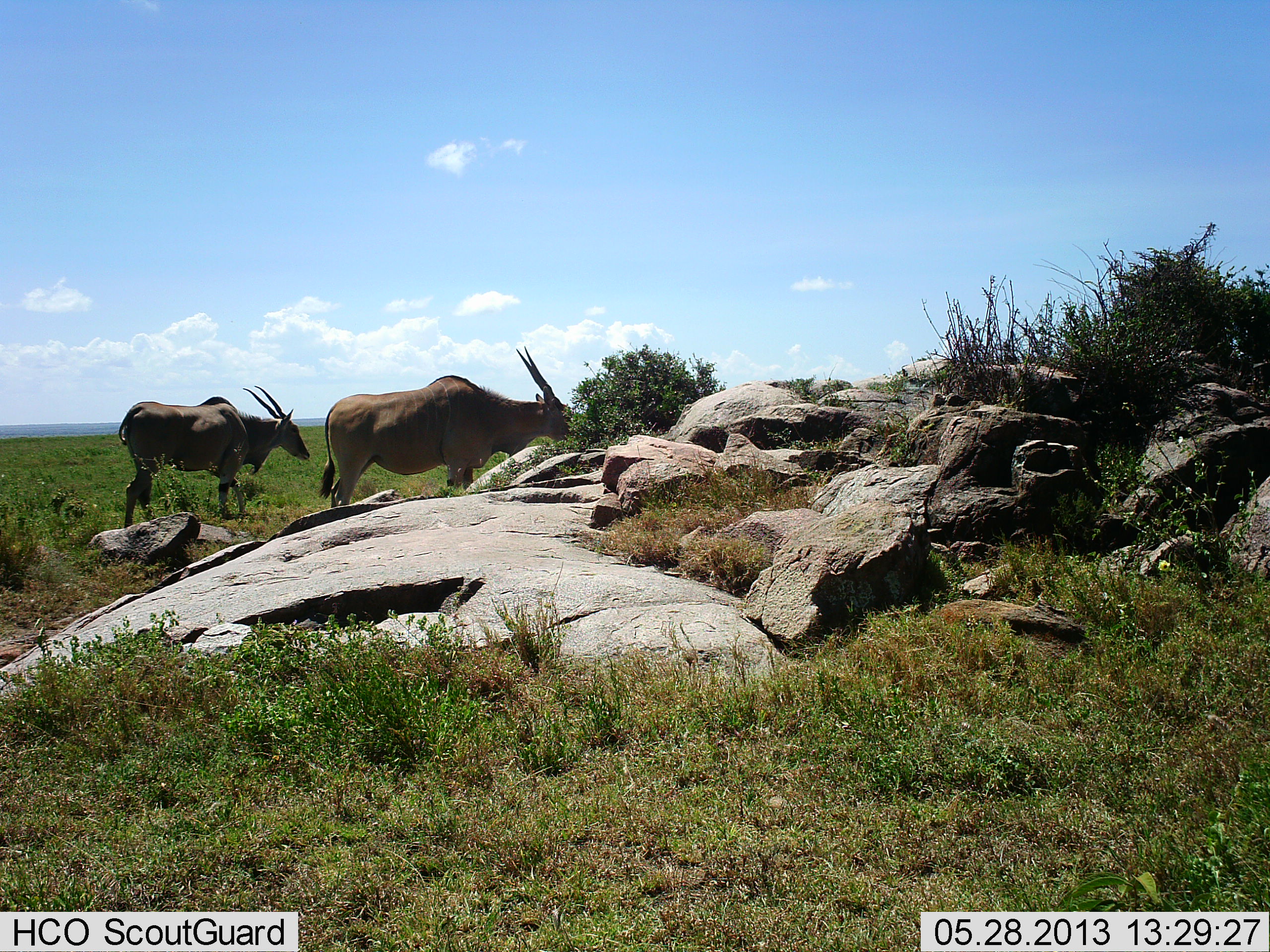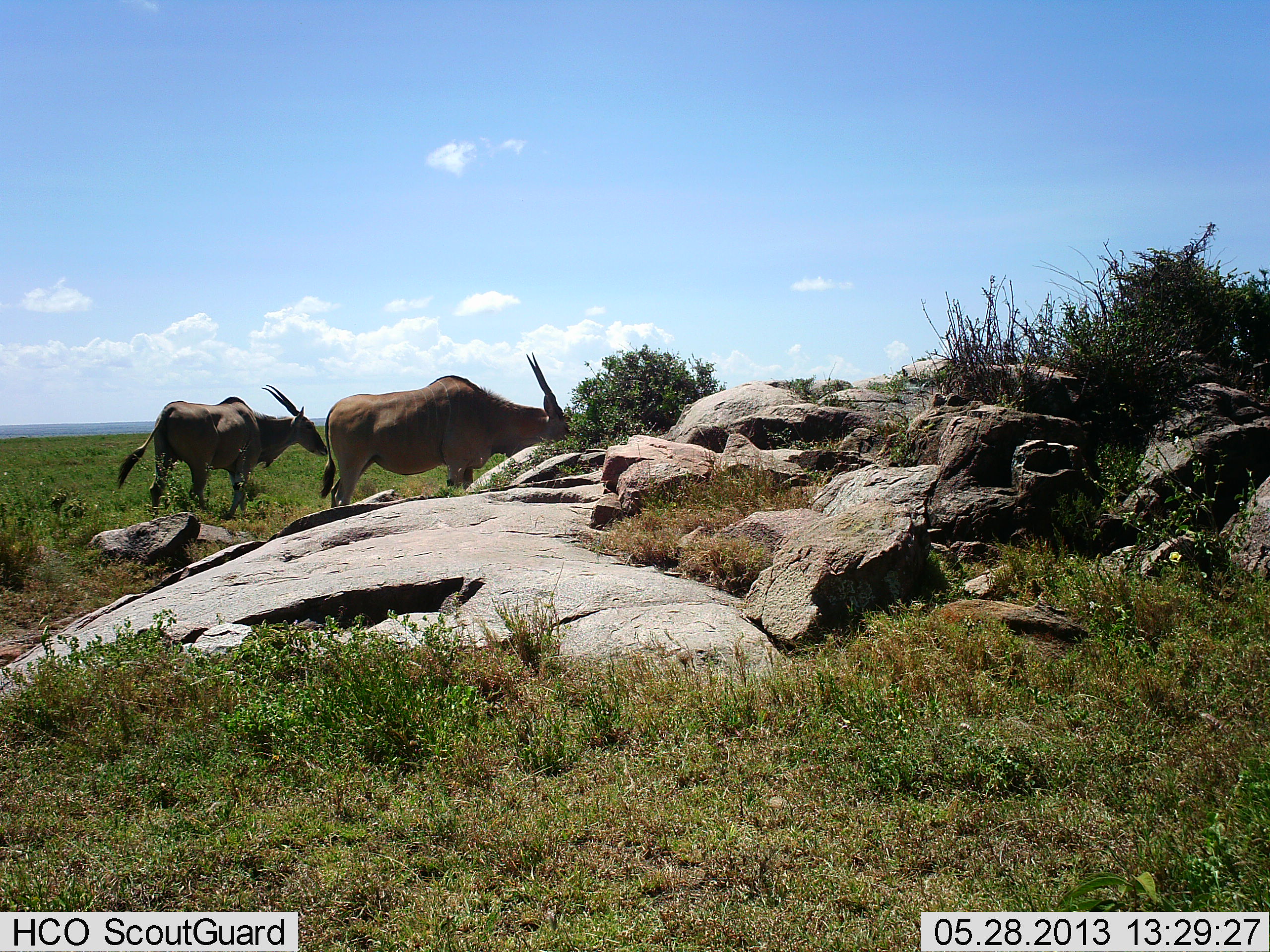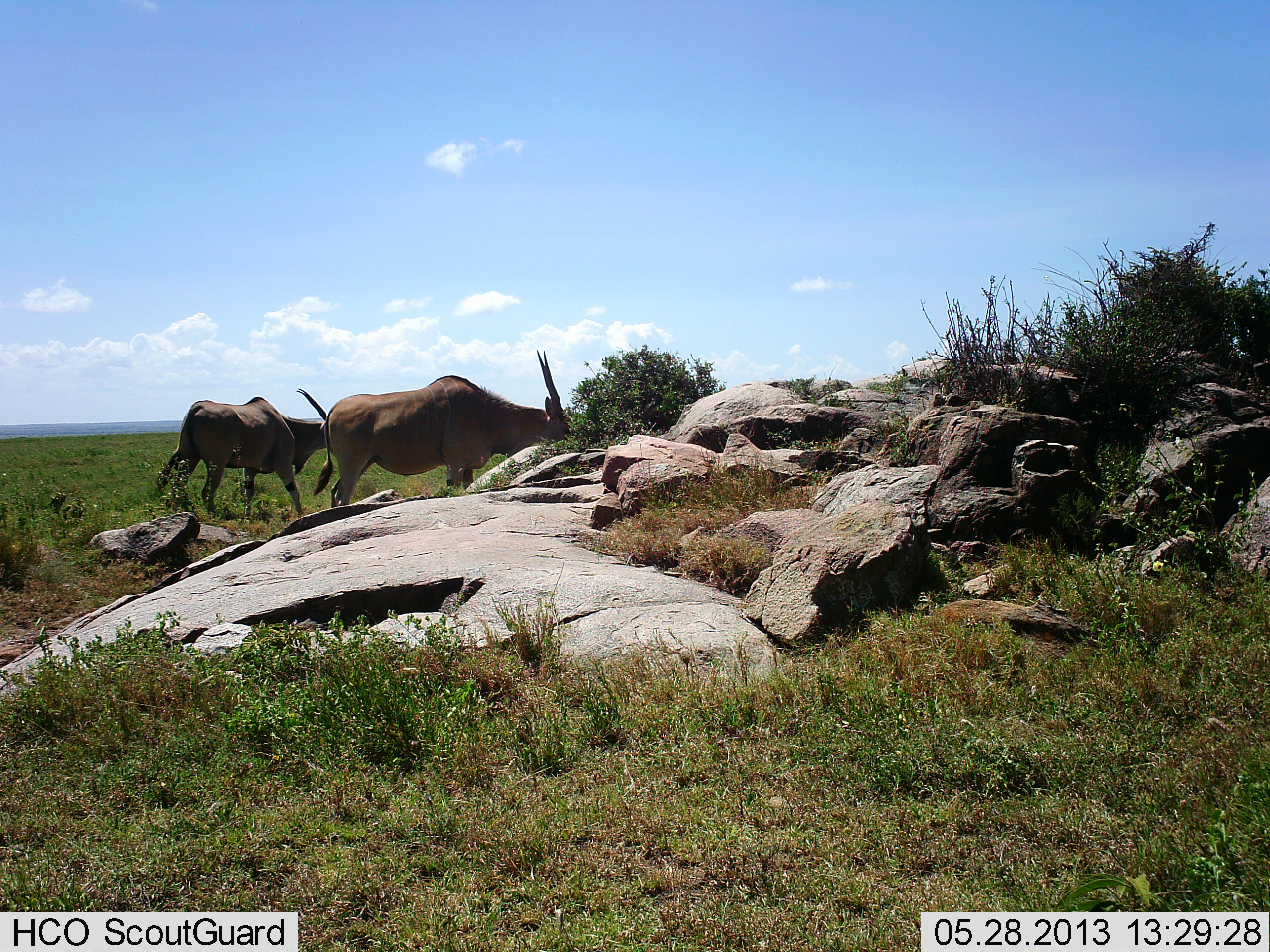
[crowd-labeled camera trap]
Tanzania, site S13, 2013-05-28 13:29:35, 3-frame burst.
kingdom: Animalia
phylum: Chordata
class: Mammalia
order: Artiodactyla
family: Bovidae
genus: Tragelaphus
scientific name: Tragelaphus oryx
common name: eland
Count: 2.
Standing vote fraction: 73%.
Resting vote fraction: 0%.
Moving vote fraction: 27%.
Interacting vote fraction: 0%.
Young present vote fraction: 0%.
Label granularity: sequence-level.